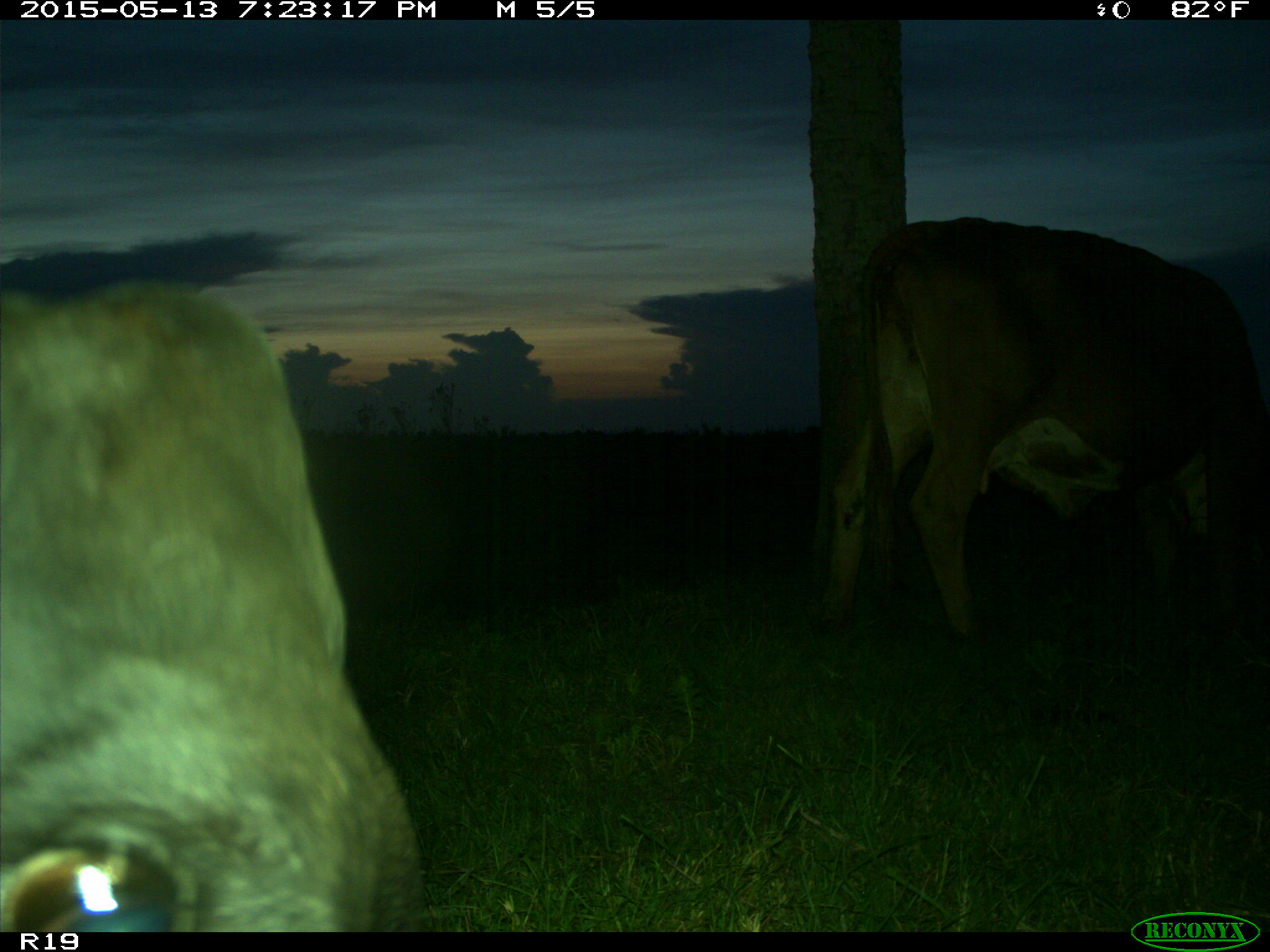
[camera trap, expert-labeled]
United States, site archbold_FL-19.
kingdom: Animalia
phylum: Chordata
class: Mammalia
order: Artiodactyla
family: Bovidae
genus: Bos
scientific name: Bos taurus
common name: domestic cow